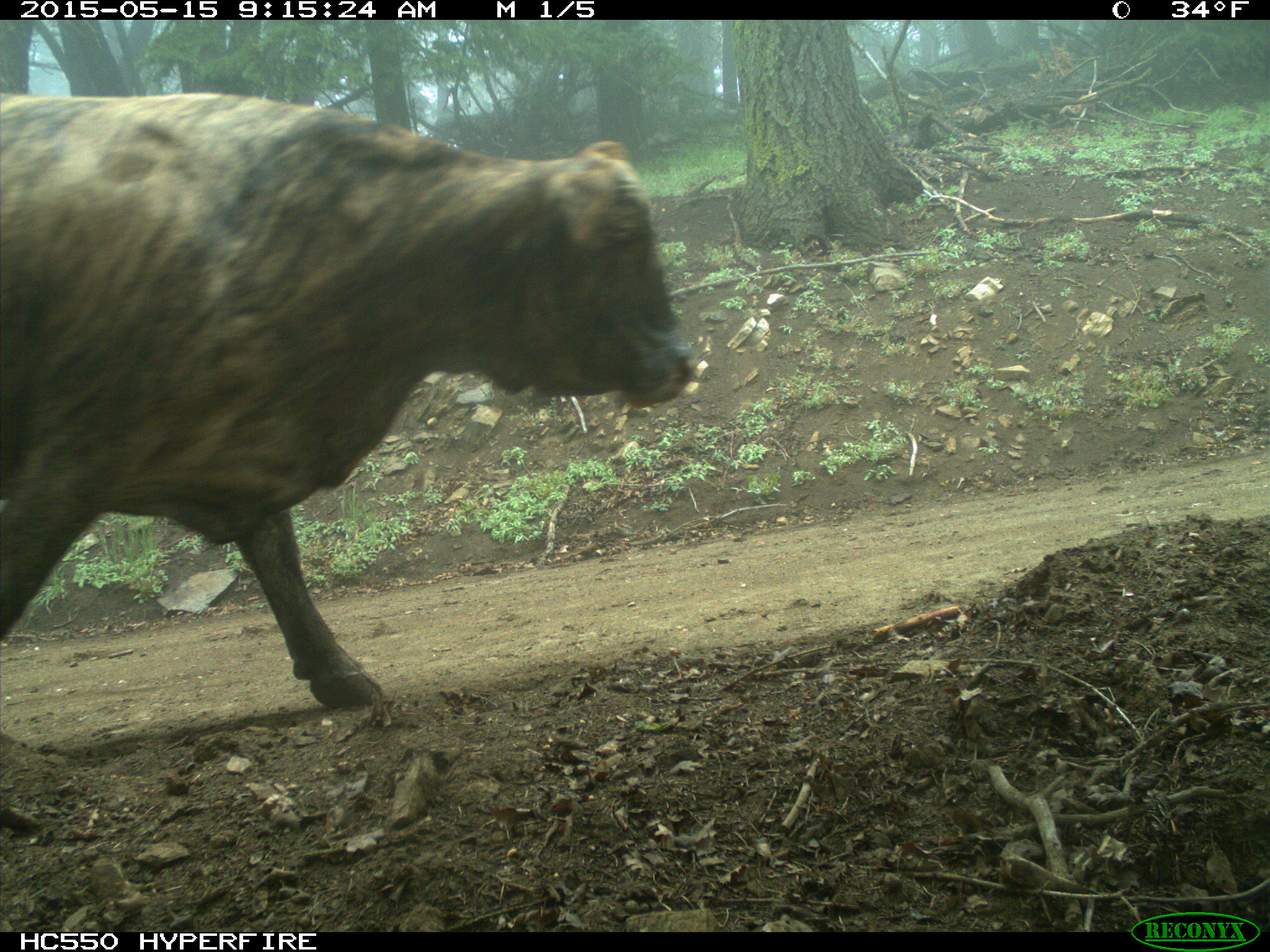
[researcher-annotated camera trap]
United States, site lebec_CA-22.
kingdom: Animalia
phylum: Chordata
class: Mammalia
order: Artiodactyla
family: Bovidae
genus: Bos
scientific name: Bos taurus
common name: domestic cow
Bos taurus (domestic cow).